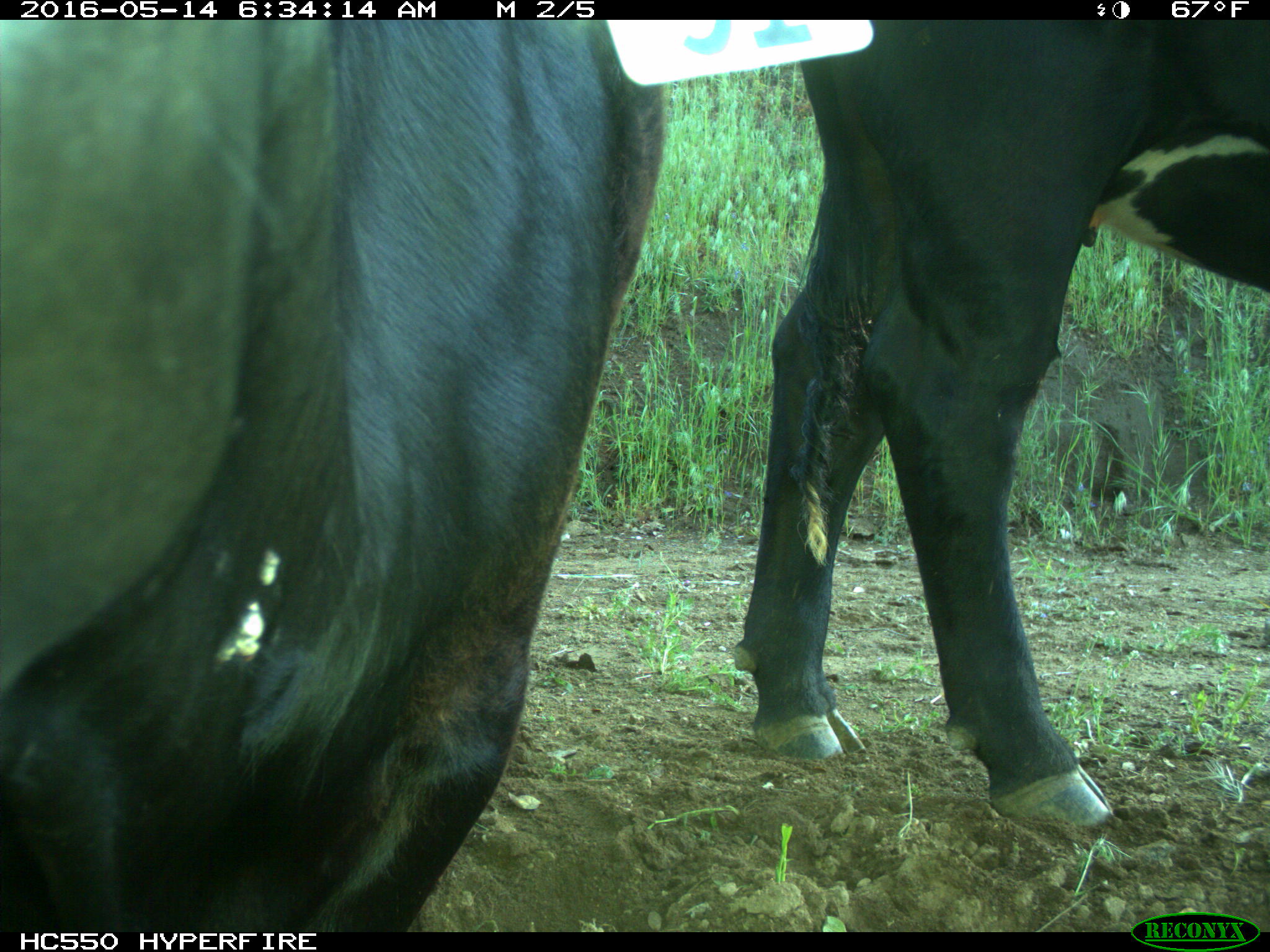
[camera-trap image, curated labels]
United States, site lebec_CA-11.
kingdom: Animalia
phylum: Chordata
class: Mammalia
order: Artiodactyla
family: Bovidae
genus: Bos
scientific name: Bos taurus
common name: domestic cow